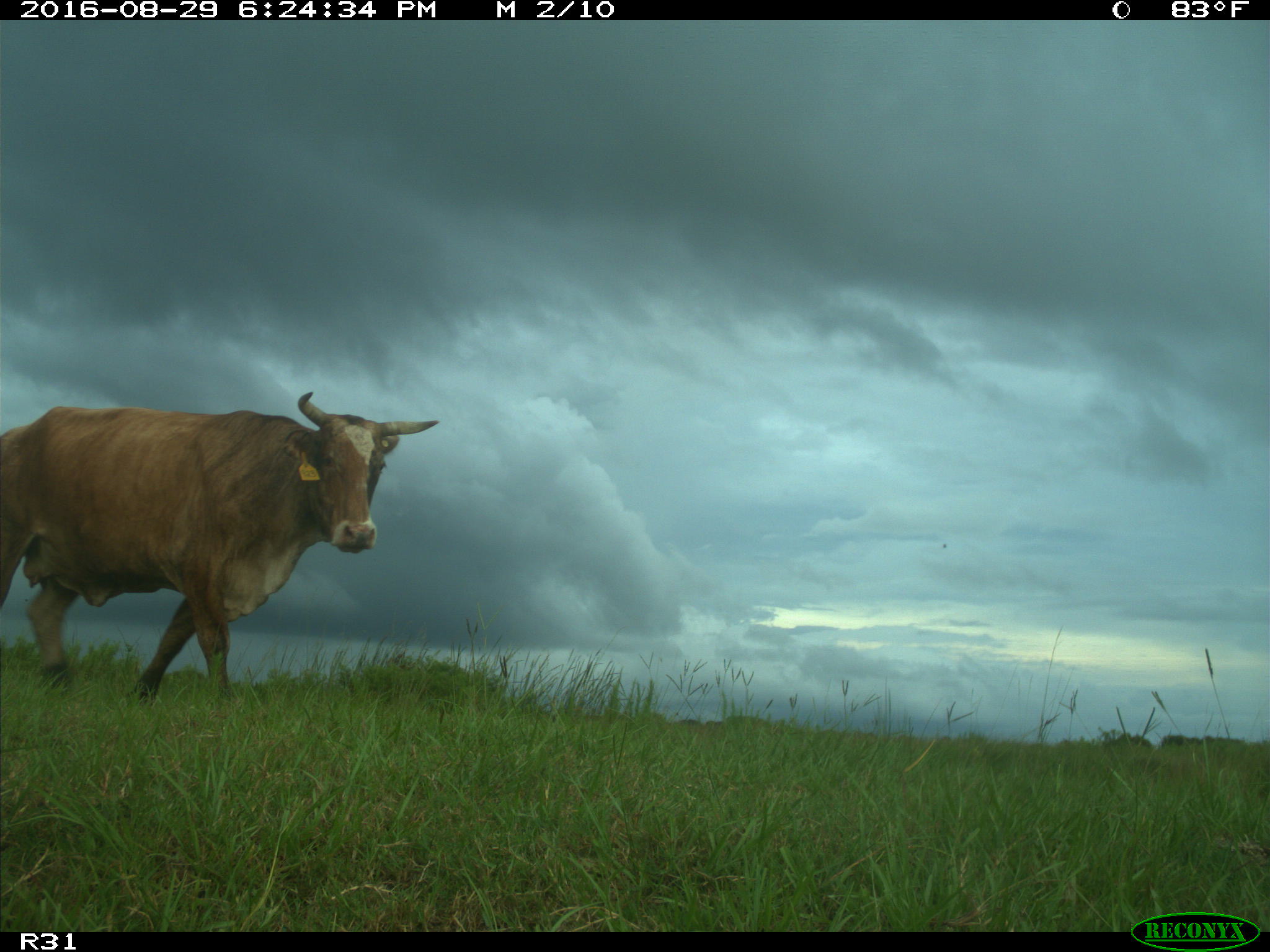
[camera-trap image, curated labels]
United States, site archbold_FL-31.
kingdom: Animalia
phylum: Chordata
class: Mammalia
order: Artiodactyla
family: Bovidae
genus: Bos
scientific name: Bos taurus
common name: domestic cow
Bos taurus (domestic cow).